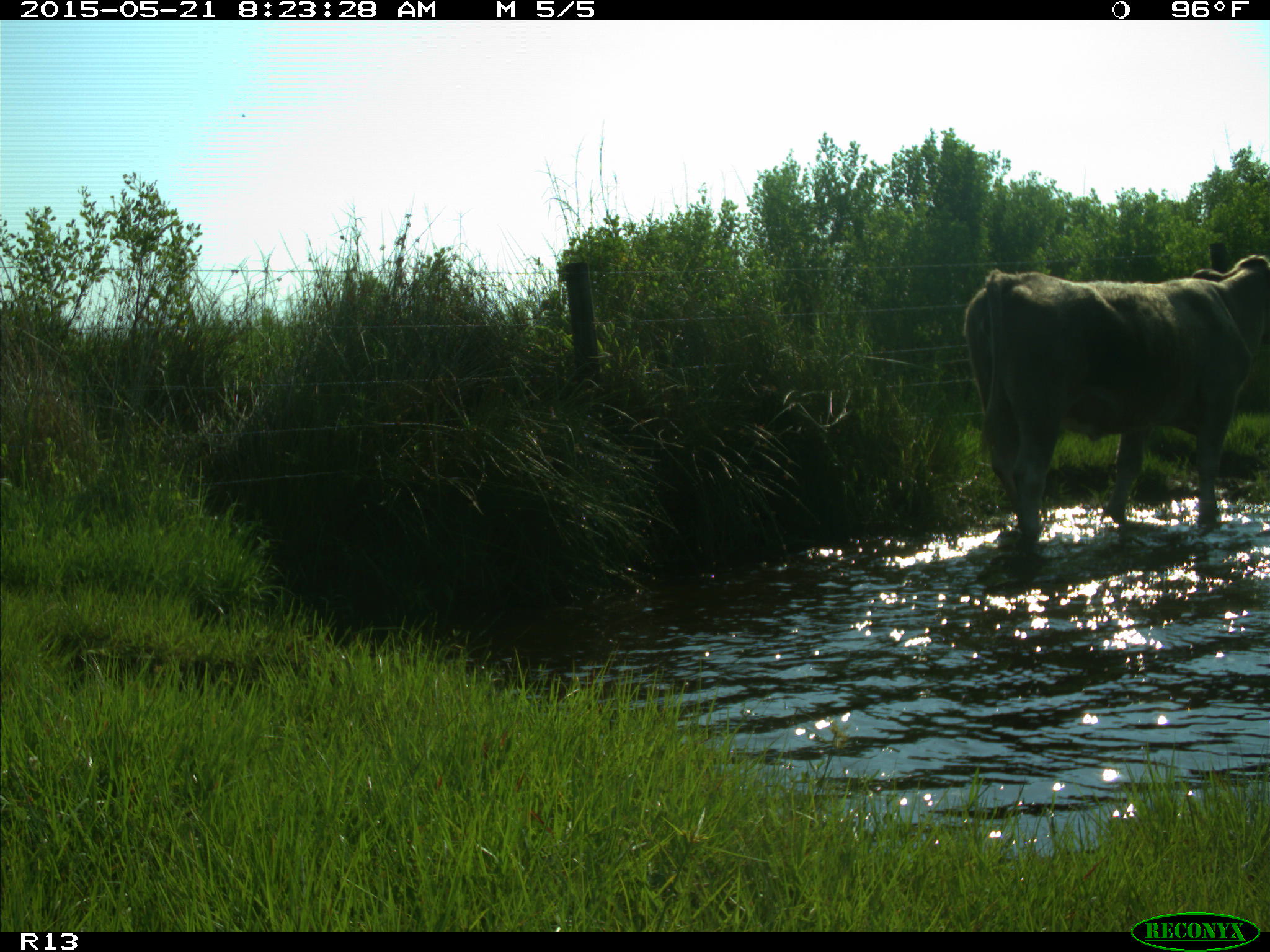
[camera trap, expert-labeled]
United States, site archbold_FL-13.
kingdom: Animalia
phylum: Chordata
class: Mammalia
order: Artiodactyla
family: Bovidae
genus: Bos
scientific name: Bos taurus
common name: domestic cow